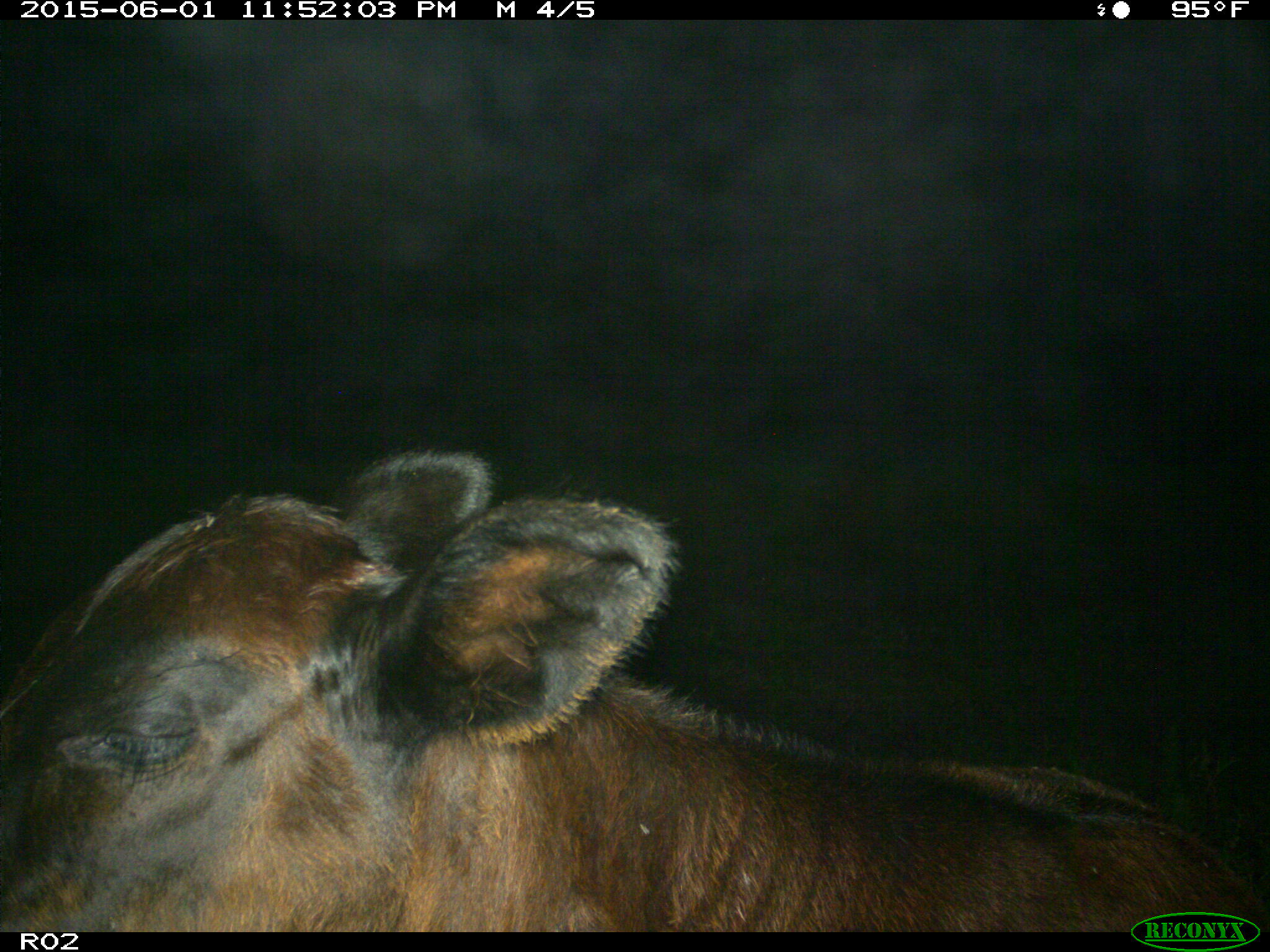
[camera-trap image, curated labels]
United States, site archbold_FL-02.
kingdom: Animalia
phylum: Chordata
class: Mammalia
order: Artiodactyla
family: Bovidae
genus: Bos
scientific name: Bos taurus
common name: domestic cow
Bos taurus (domestic cow).